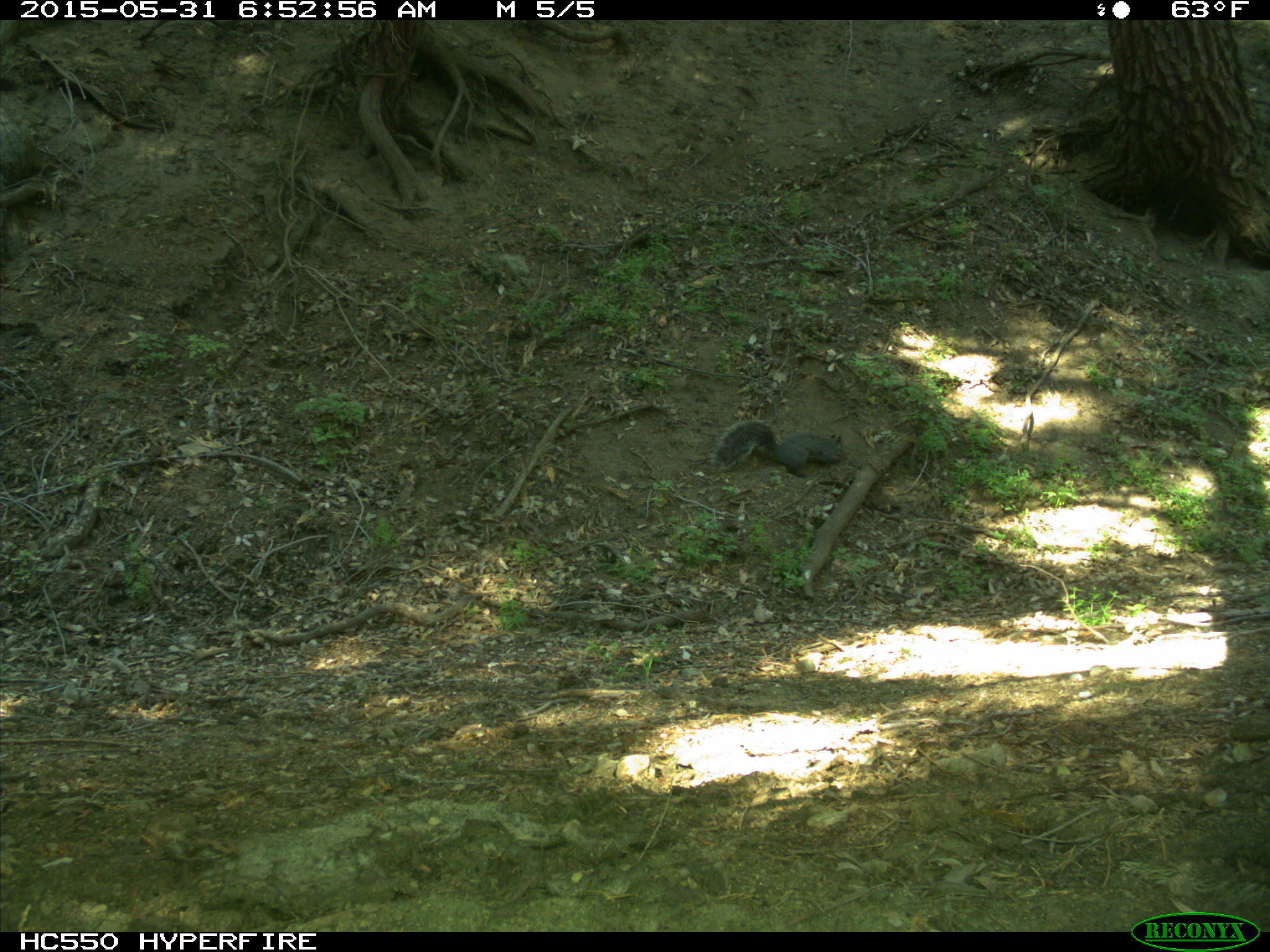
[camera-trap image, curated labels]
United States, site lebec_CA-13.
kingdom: Animalia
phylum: Chordata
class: Mammalia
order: Rodentia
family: Sciuridae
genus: Sciurus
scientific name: Sciurus carolinensis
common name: eastern gray squirrel